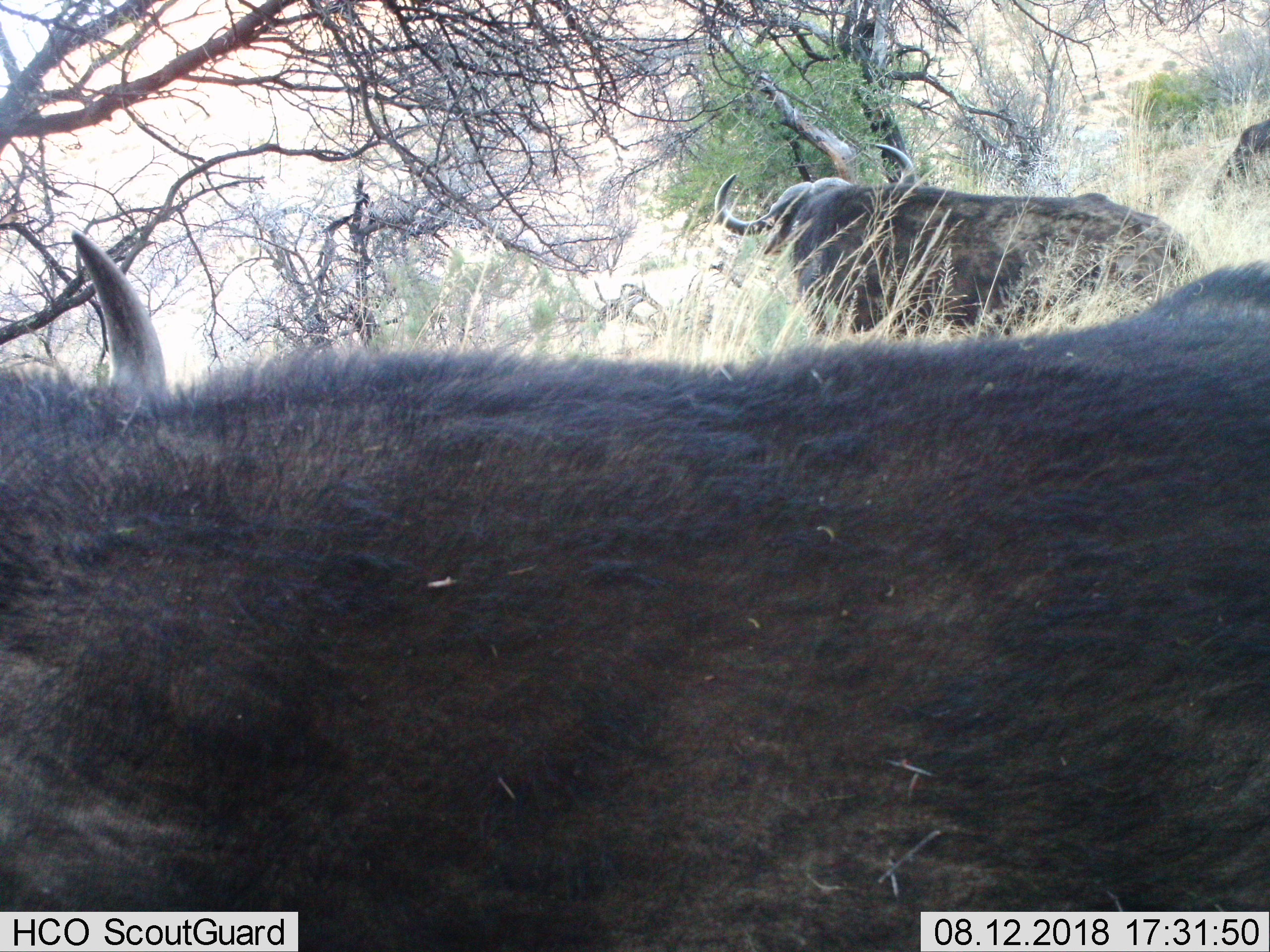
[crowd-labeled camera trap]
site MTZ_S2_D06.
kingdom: Animalia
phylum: Chordata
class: Mammalia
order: Artiodactyla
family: Bovidae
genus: Syncerus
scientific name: Syncerus caffer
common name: african buffalo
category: buffalo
Buffalo (african buffalo) (Syncerus caffer), count 2. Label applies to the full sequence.